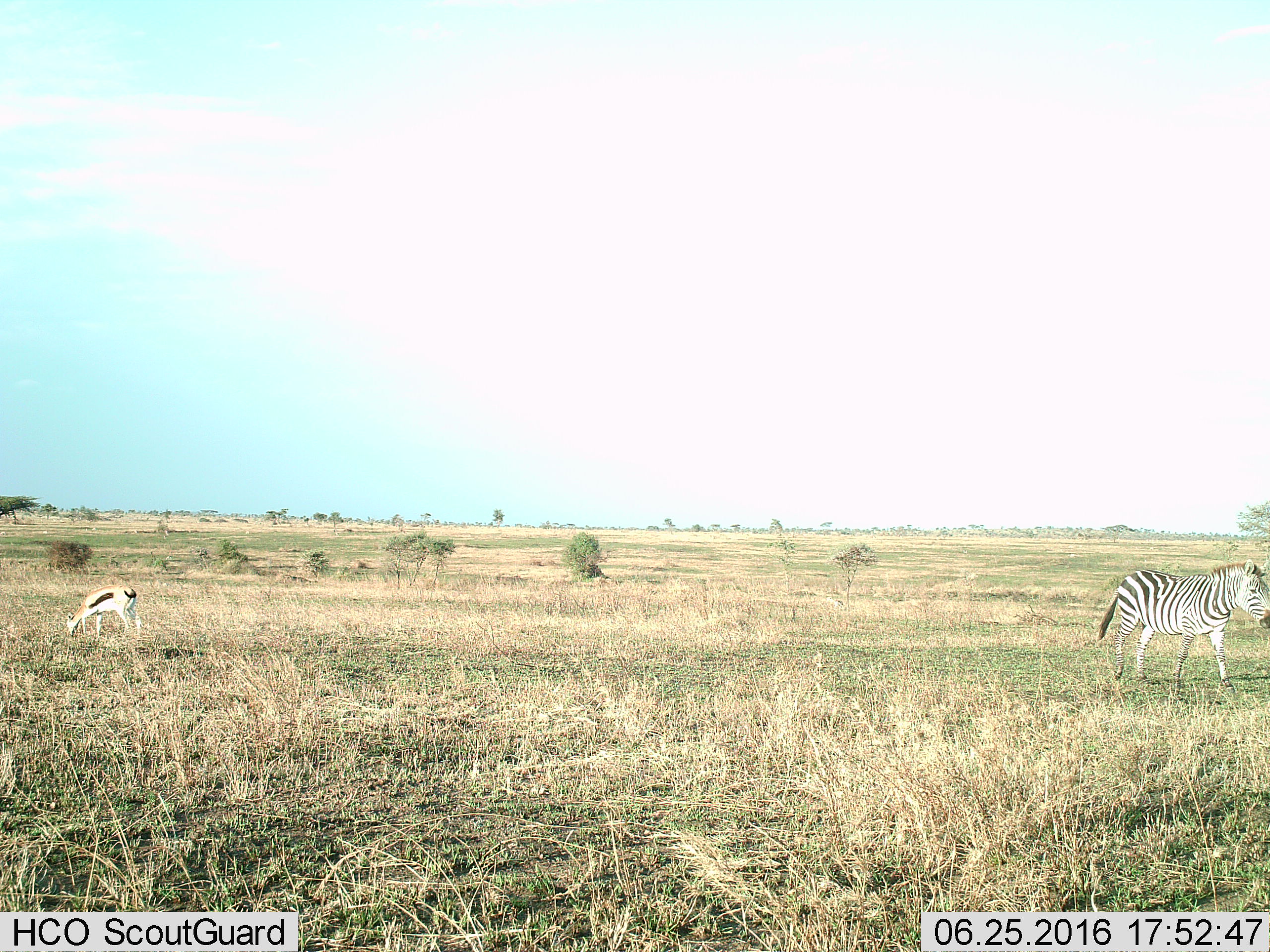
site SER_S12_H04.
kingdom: Animalia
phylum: Chordata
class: Mammalia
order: Artiodactyla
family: Bovidae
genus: Eudorcas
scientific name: Eudorcas thomsonii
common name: thomson's gazelle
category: gazellethomsons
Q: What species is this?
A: Gazellethomsons (thomson's gazelle) (Eudorcas thomsonii).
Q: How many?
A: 1.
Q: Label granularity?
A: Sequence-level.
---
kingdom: Animalia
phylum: Chordata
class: Mammalia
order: Perissodactyla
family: Equidae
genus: Equus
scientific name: Equus quagga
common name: plains zebra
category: zebraplains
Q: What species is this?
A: Zebraplains (plains zebra) (Equus quagga).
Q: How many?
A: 1.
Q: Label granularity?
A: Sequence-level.